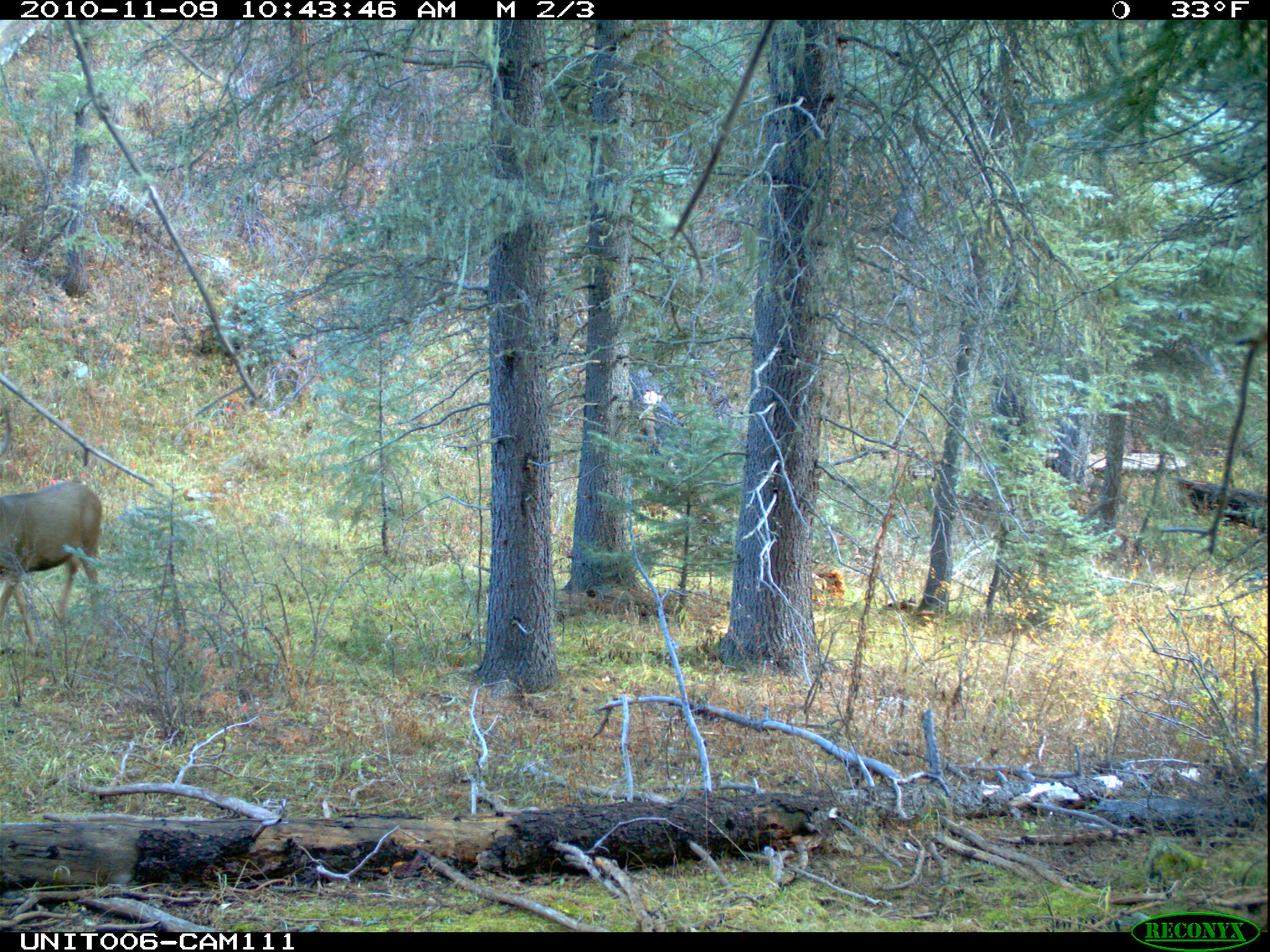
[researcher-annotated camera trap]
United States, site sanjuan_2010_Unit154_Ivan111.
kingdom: Animalia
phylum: Chordata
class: Mammalia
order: Artiodactyla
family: Cervidae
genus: Odocoileus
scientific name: Odocoileus hemionus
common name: mule deer